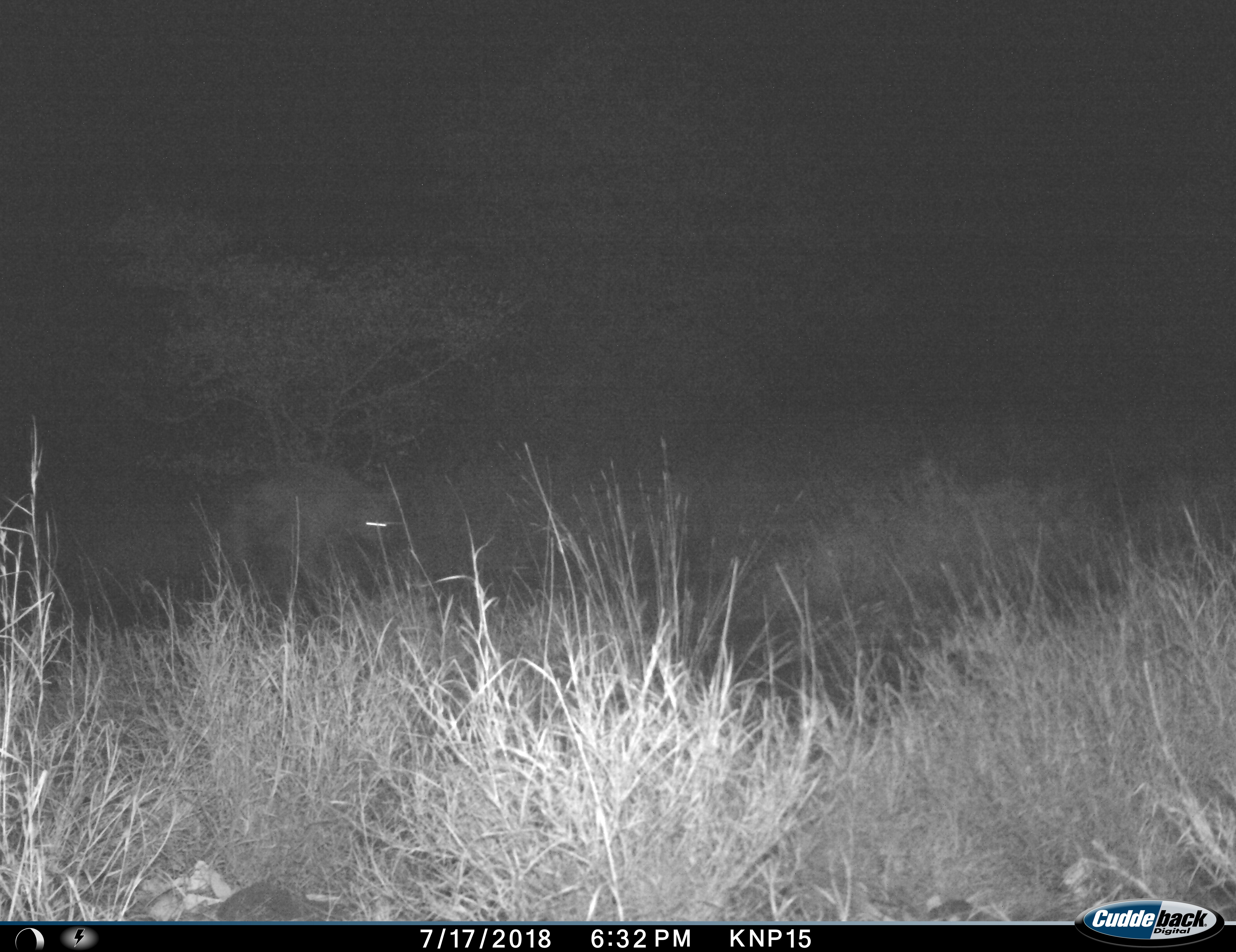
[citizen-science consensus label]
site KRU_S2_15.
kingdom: Animalia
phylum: Chordata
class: Mammalia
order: Carnivora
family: Hyaenidae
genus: Crocuta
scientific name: Crocuta crocuta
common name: spotted hyena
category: hyenaspotted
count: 1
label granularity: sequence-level